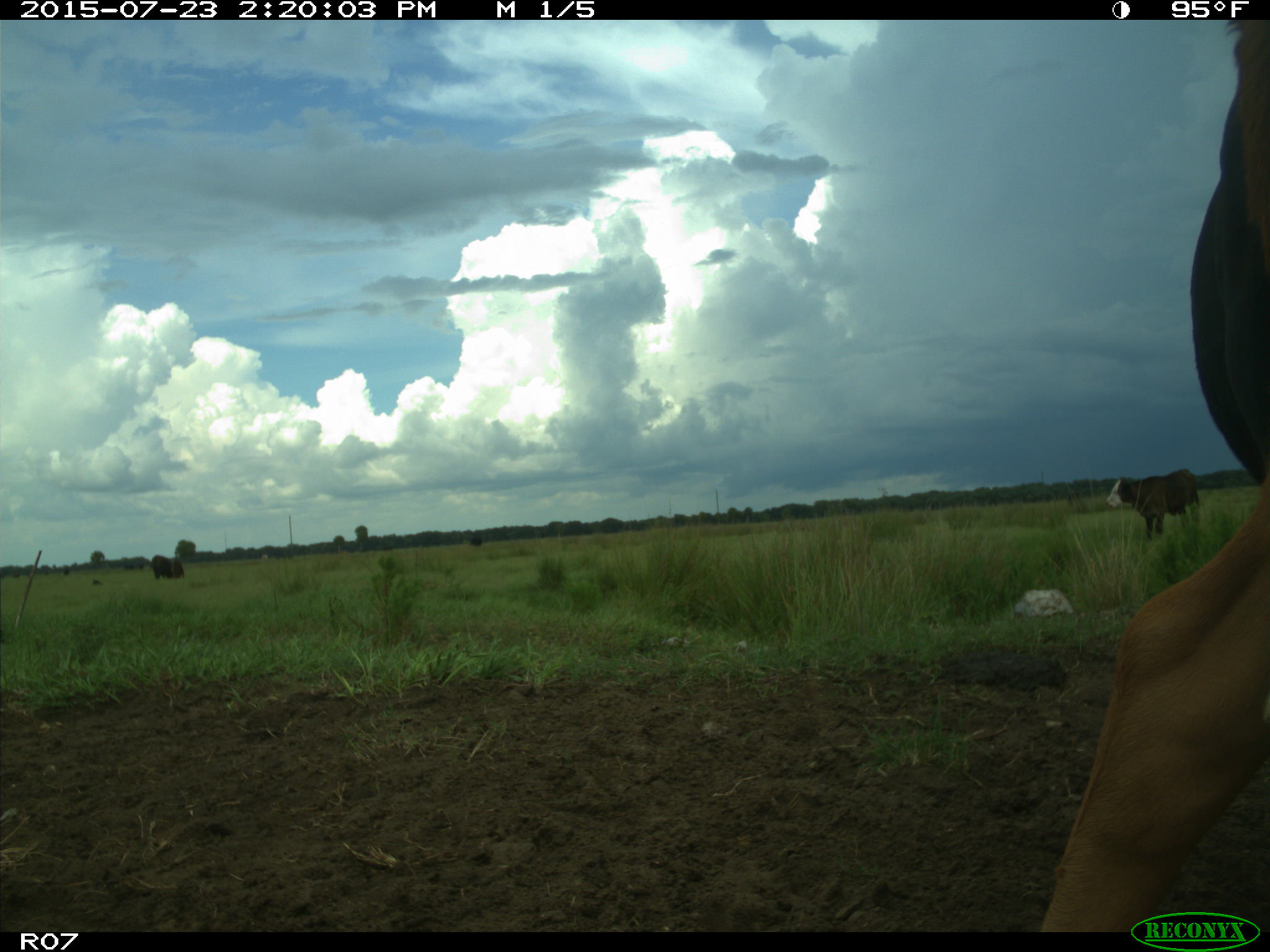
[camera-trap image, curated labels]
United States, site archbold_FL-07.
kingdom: Animalia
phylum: Chordata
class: Mammalia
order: Artiodactyla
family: Bovidae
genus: Bos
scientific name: Bos taurus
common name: domestic cow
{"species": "Bos taurus (domestic cow)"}